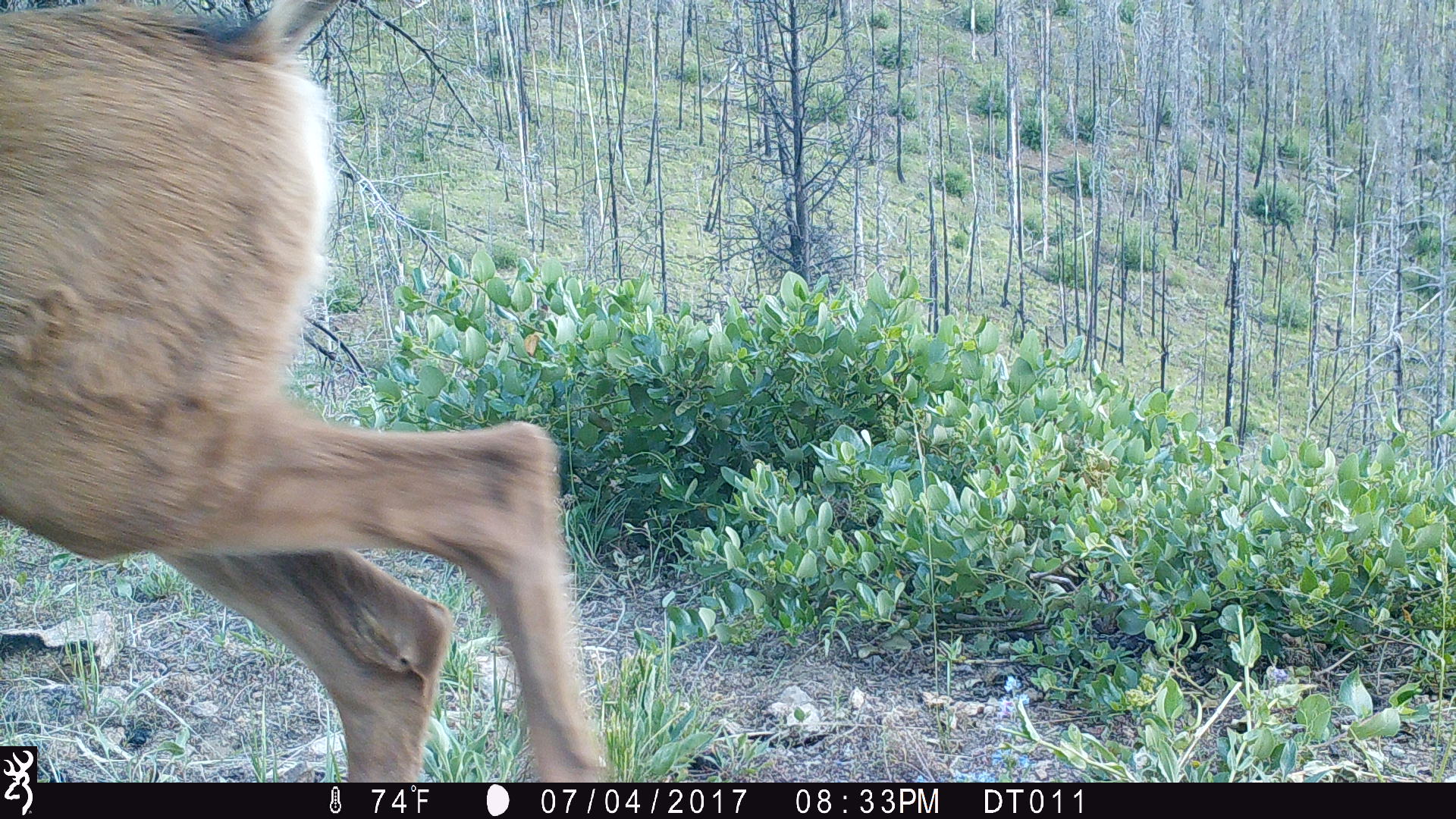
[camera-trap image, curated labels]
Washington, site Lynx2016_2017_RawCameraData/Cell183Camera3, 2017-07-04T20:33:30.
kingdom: Animalia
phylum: Chordata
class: Mammalia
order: Artiodactyla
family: Cervidae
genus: Odocoileus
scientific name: Odocoileus hemionus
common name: mule deer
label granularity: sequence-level